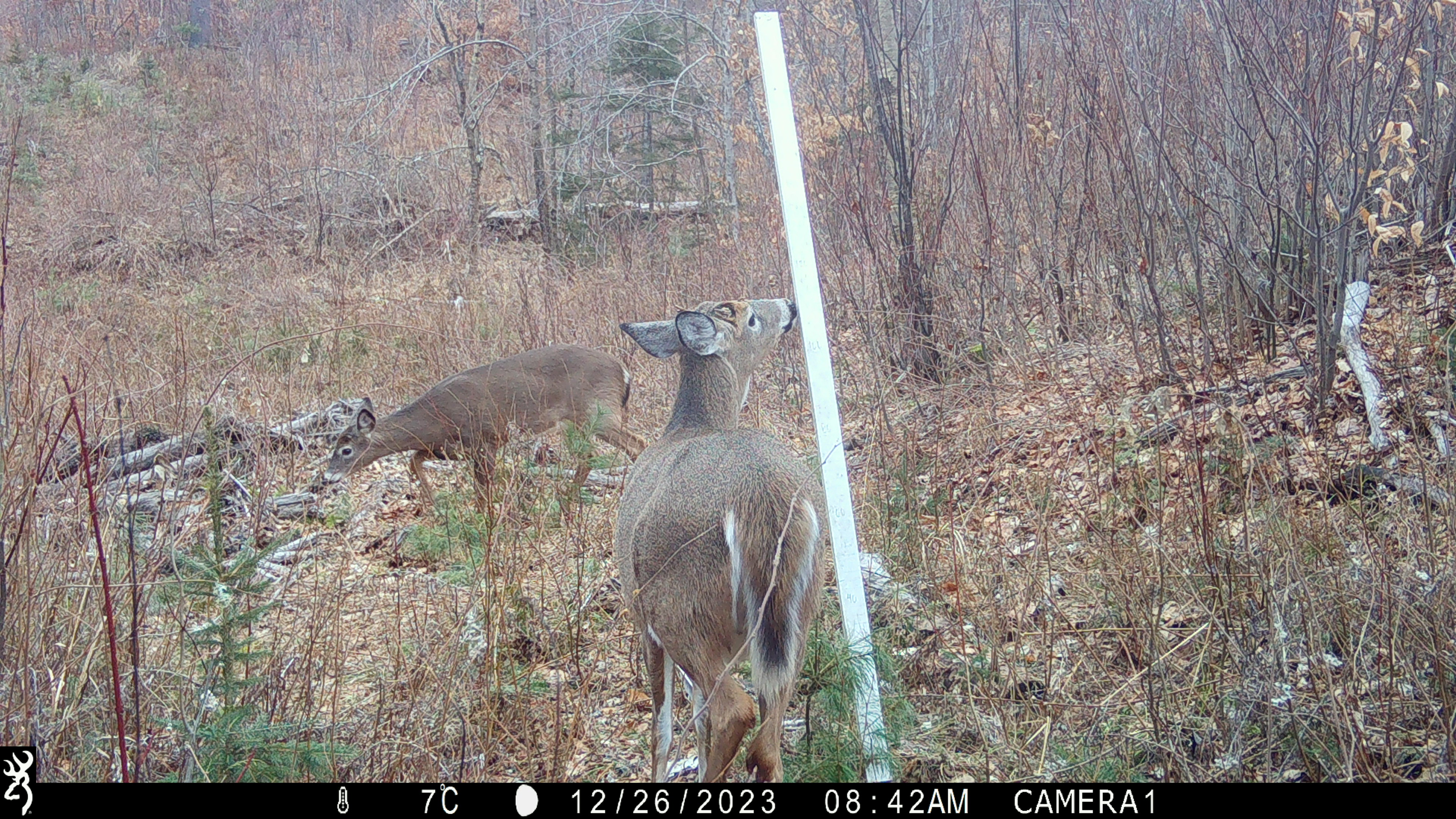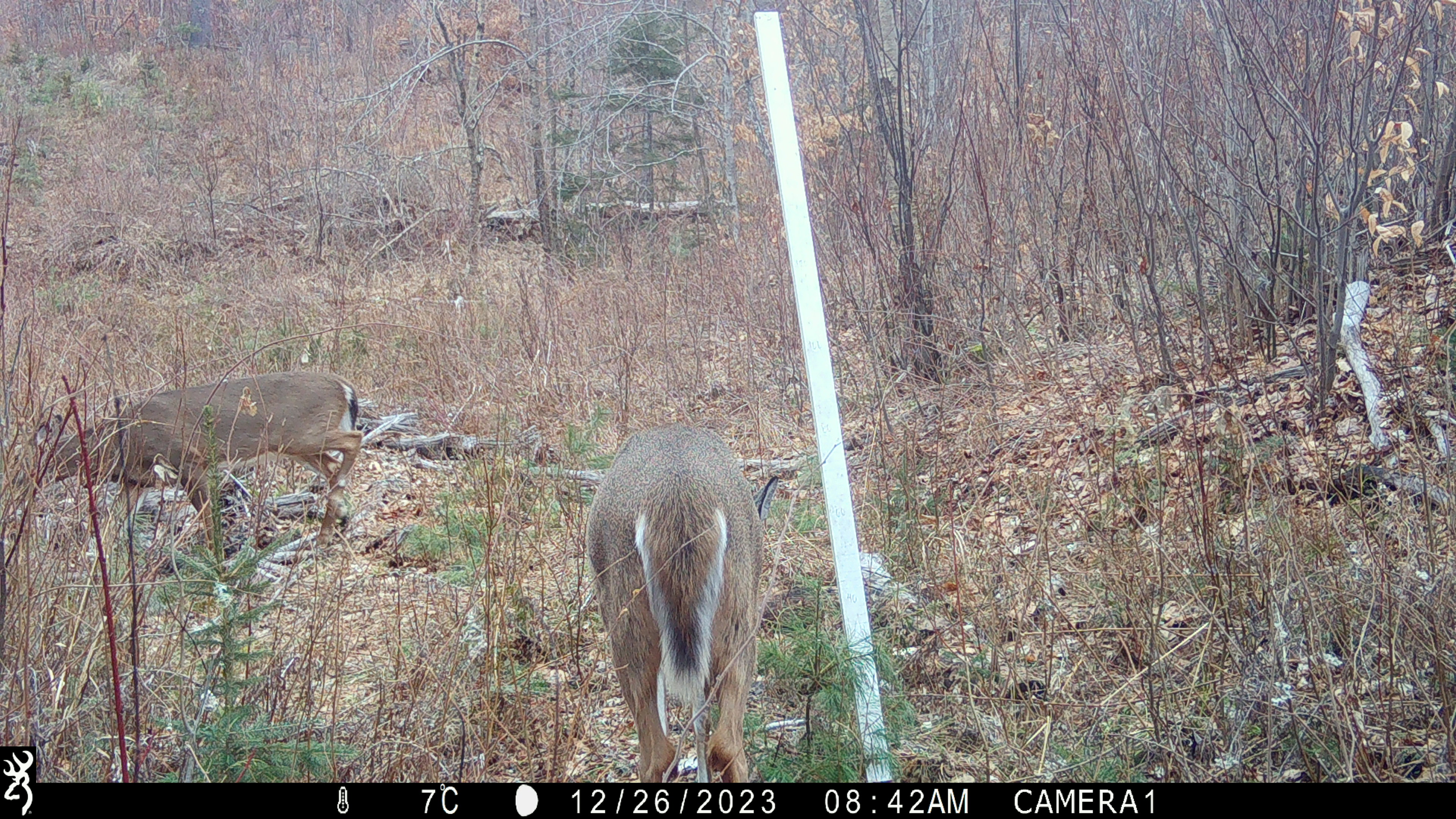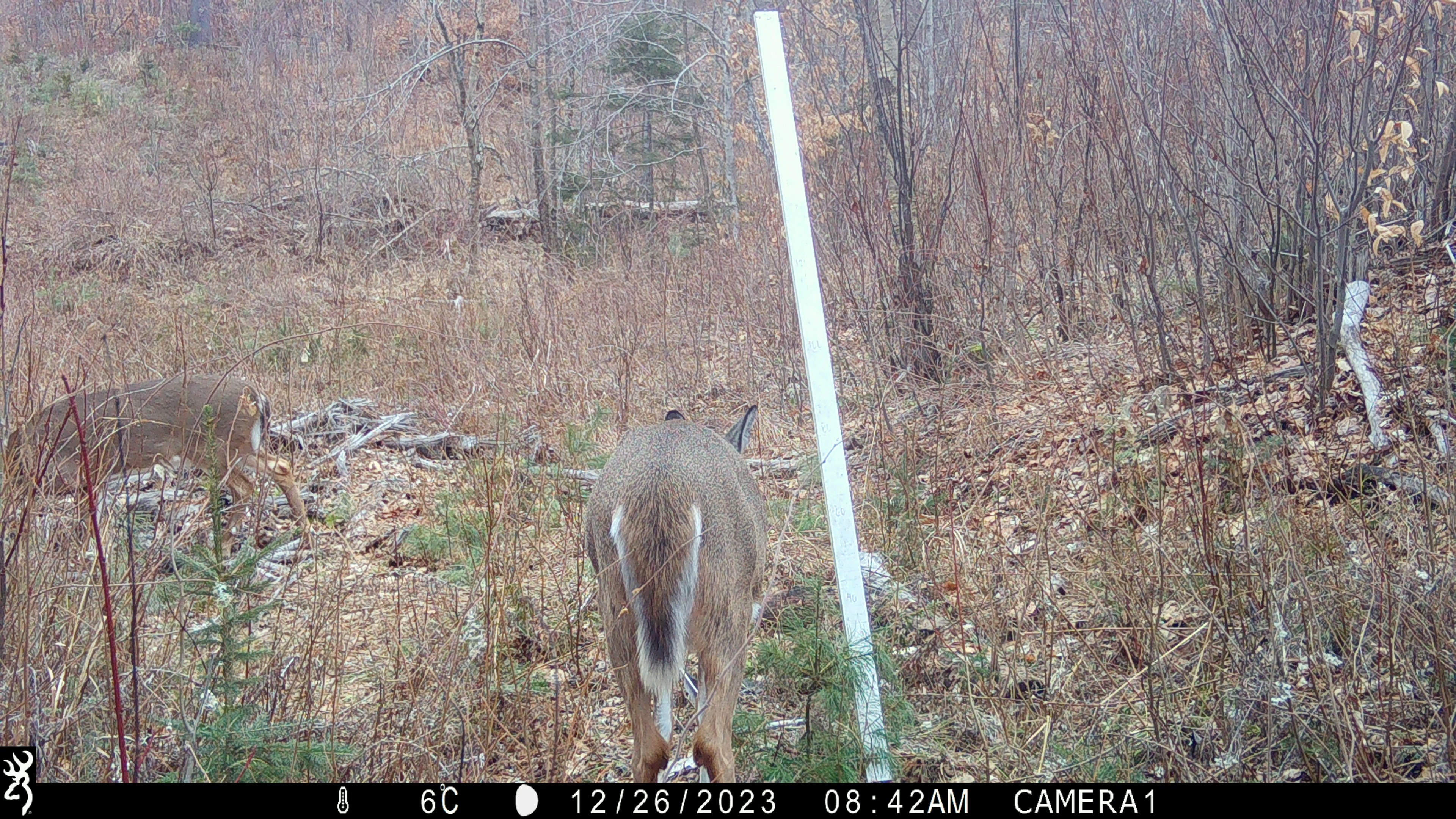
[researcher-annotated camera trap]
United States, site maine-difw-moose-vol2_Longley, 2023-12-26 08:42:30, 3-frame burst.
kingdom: Animalia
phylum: Chordata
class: Mammalia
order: Artiodactyla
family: Cervidae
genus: Odocoileus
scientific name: Odocoileus virginianus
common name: white-tailed deer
White-tailed deer (Odocoileus virginianus).